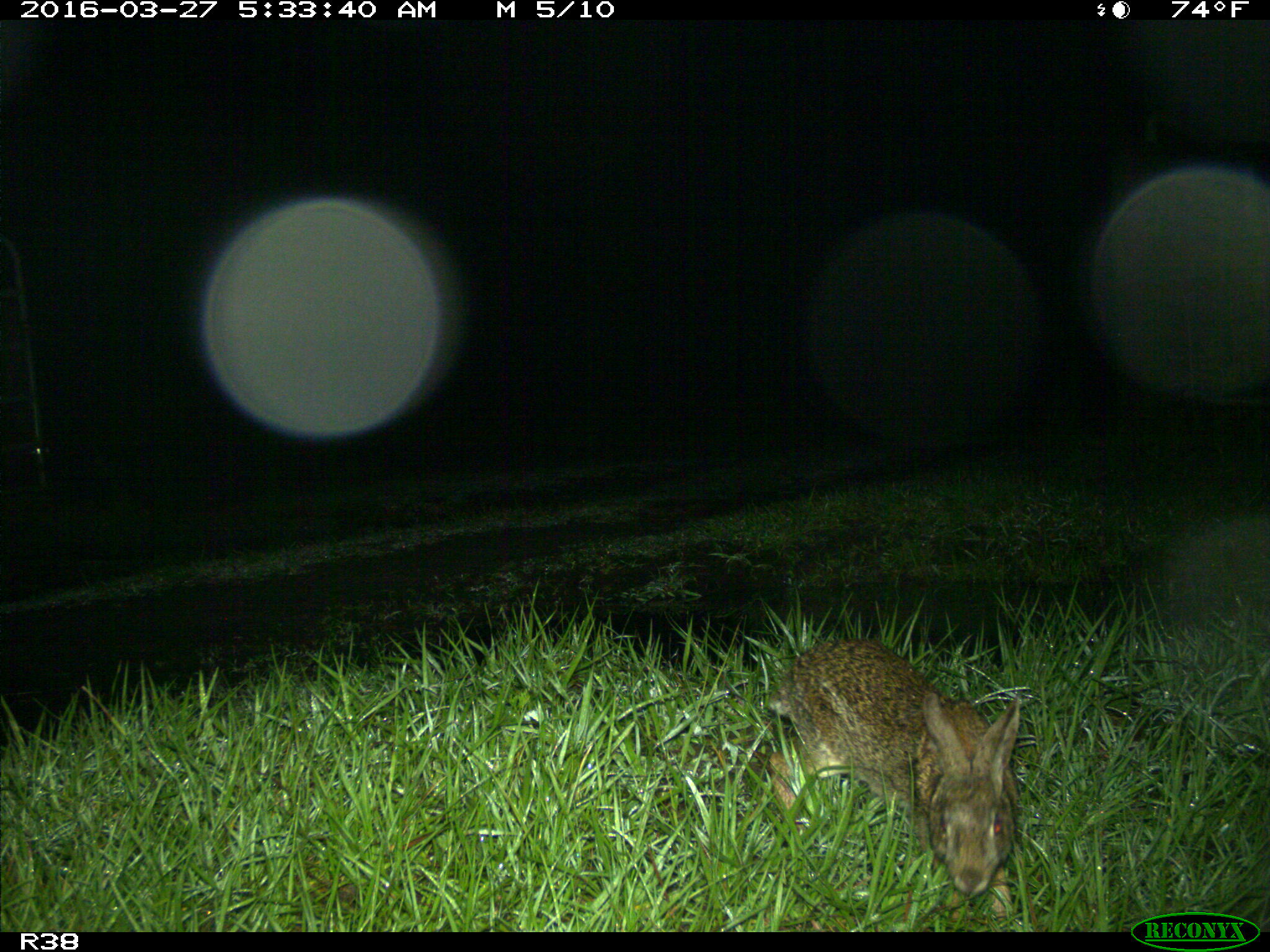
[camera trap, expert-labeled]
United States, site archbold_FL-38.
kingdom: Animalia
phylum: Chordata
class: Mammalia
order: Lagomorpha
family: Leporidae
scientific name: Leporidae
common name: rabbits and hares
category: unidentified rabbit